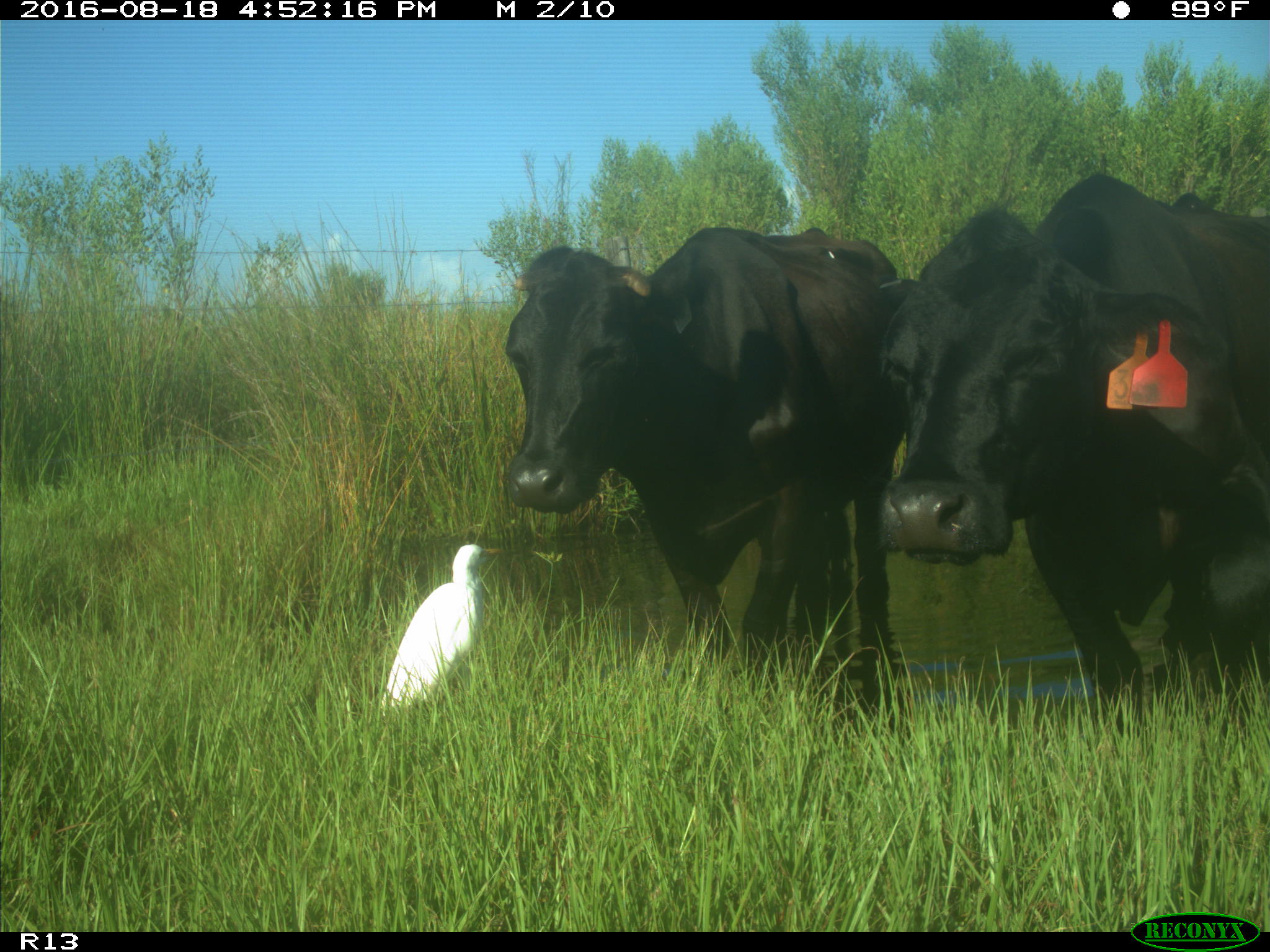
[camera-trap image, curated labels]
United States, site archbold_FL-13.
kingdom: Animalia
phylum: Chordata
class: Mammalia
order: Artiodactyla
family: Bovidae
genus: Bos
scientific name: Bos taurus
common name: domestic cow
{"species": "Bos taurus (domestic cow)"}